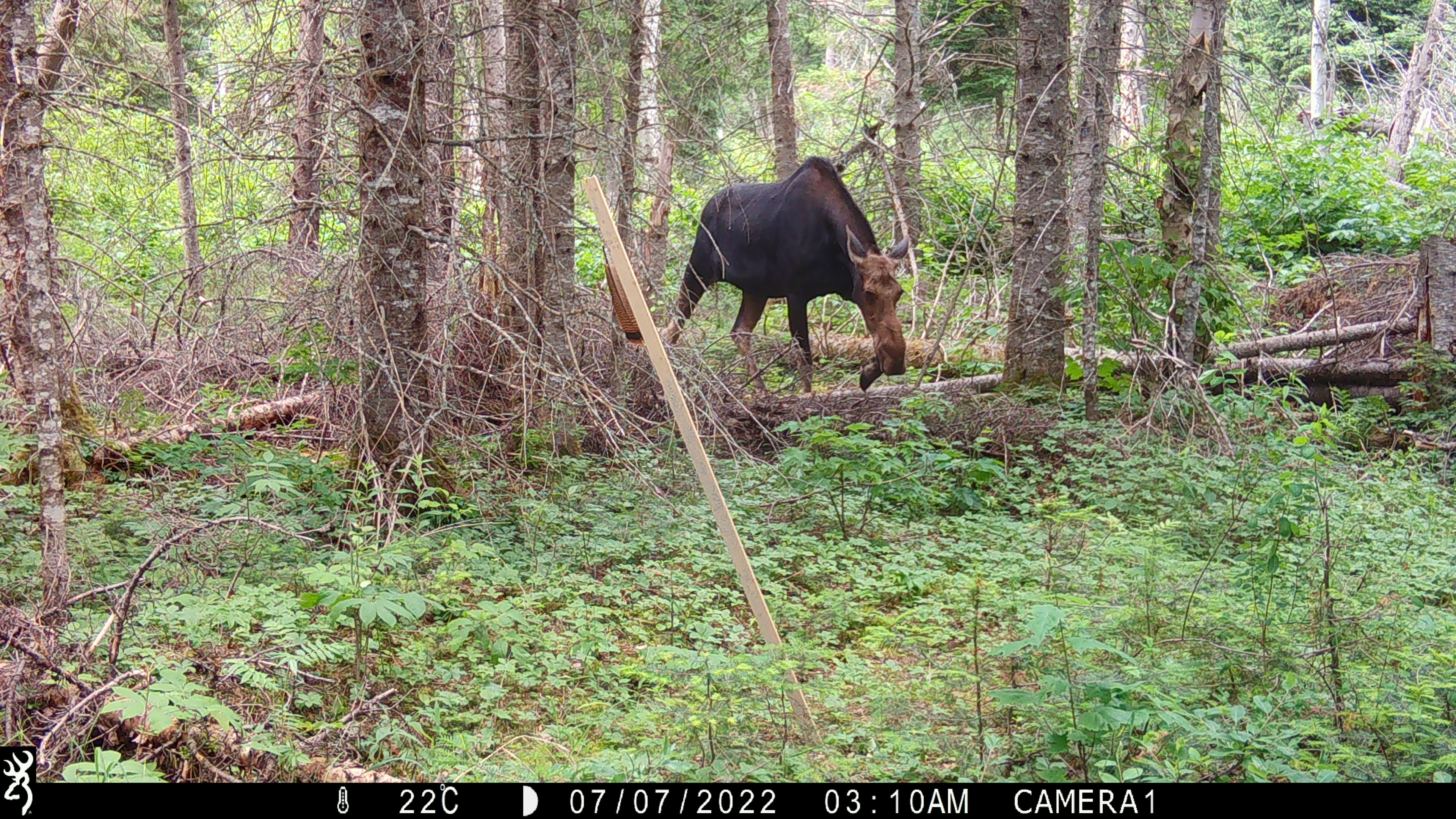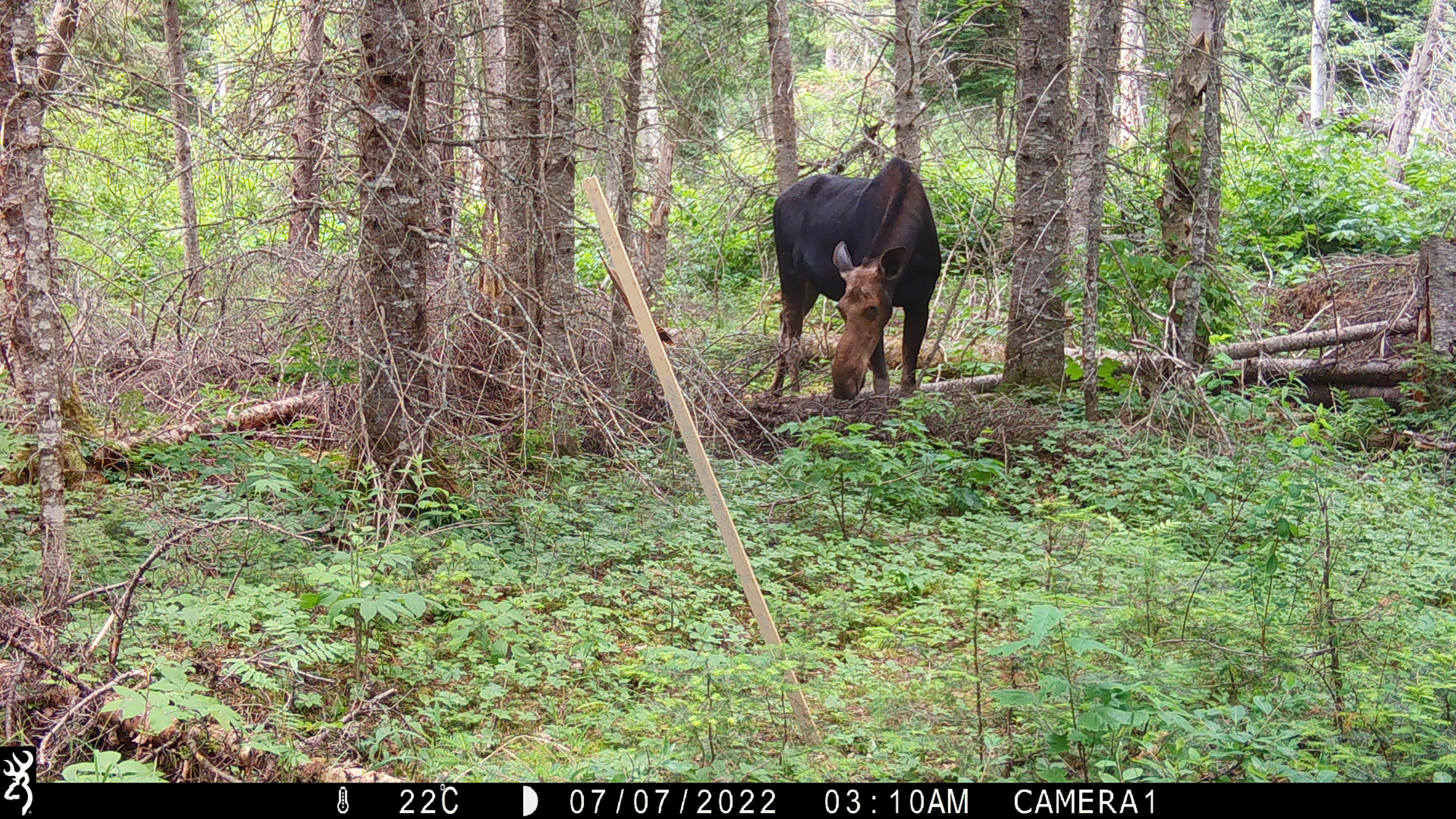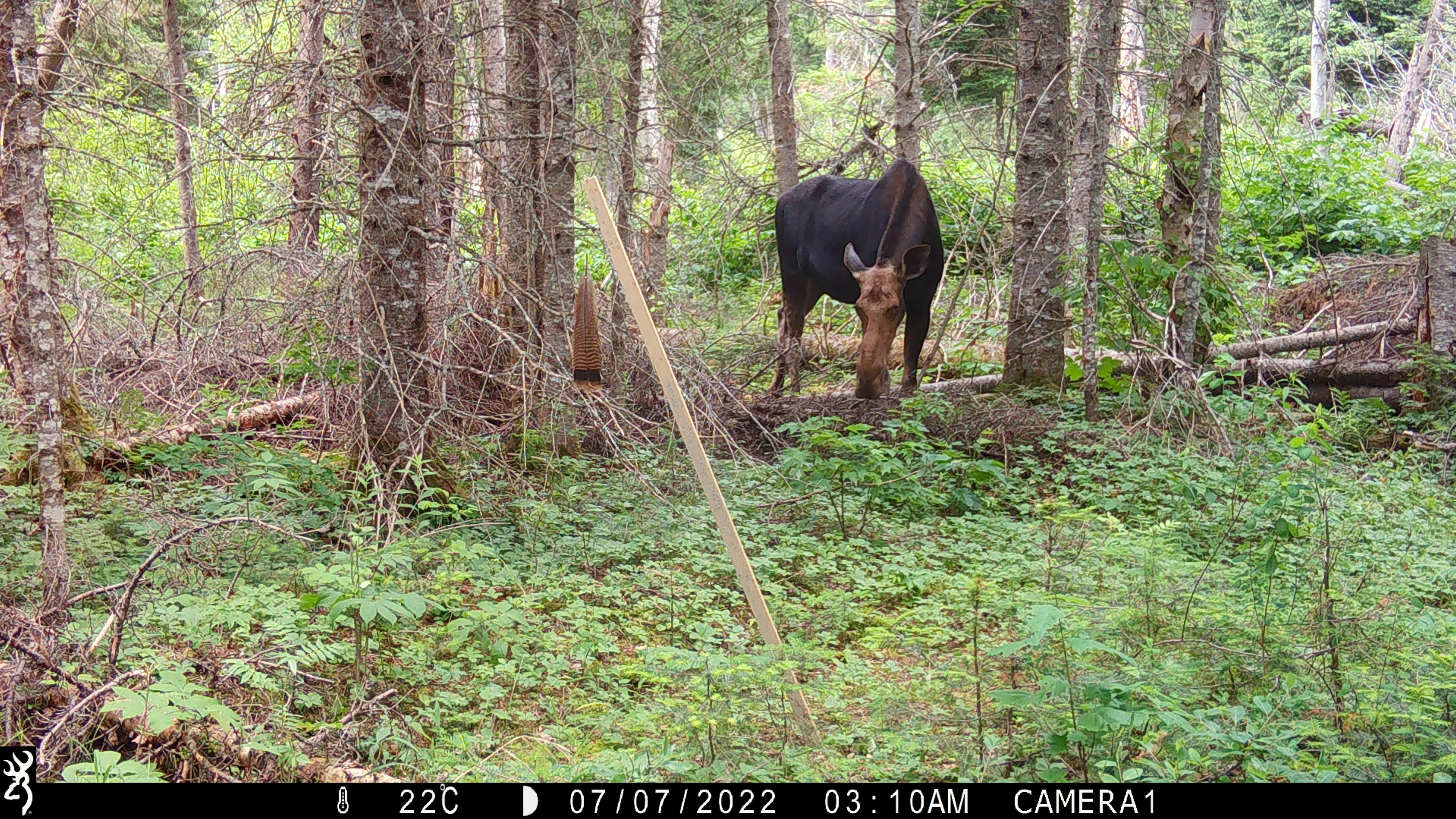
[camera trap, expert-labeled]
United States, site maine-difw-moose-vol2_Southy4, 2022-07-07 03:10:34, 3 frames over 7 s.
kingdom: Animalia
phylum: Chordata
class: Mammalia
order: Artiodactyla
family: Cervidae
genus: Alces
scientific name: Alces alces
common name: moose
Moose (Alces alces).